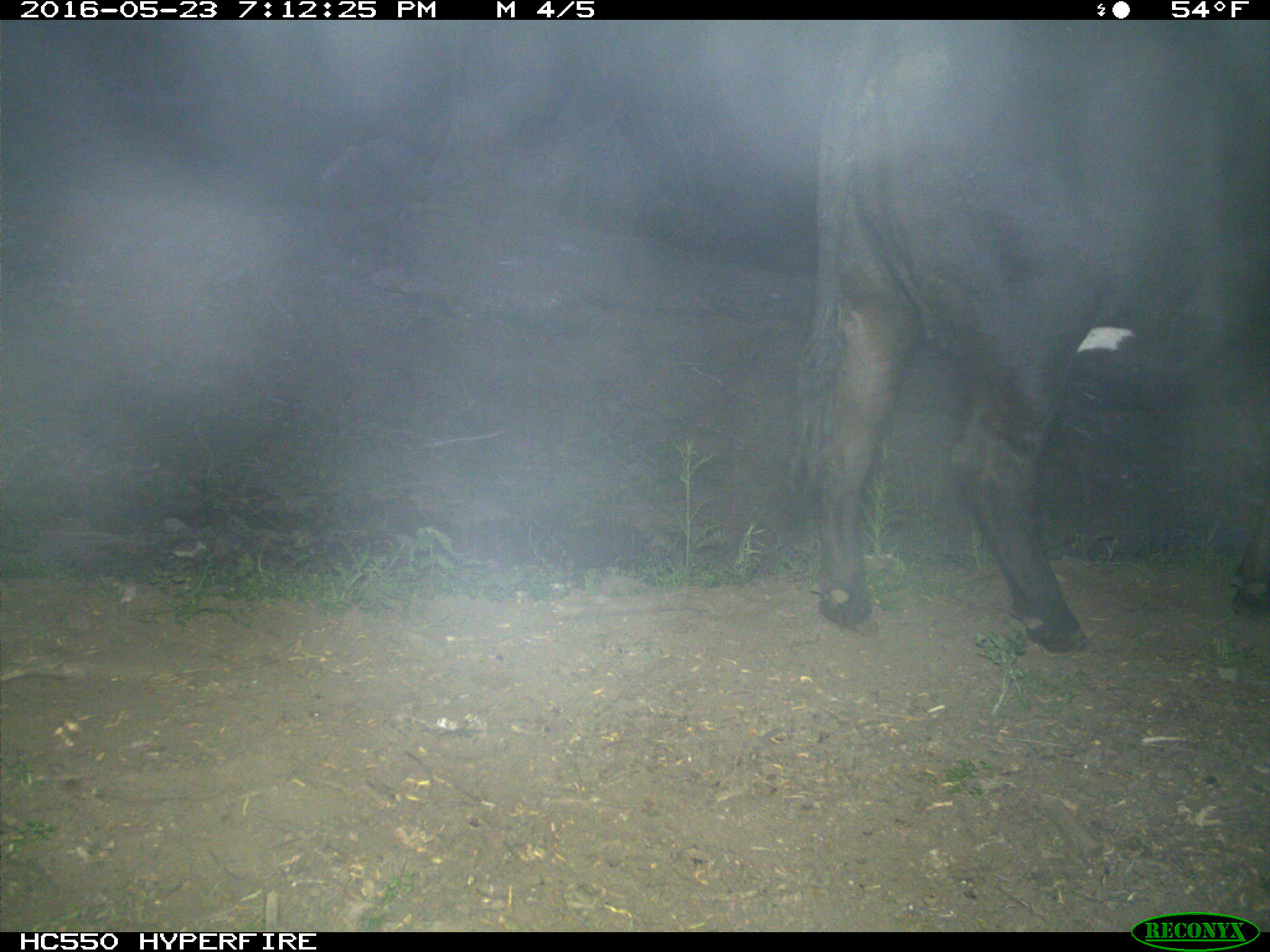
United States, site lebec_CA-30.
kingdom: Animalia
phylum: Chordata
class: Mammalia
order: Artiodactyla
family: Bovidae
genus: Bos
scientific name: Bos taurus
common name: domestic cow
Bos taurus (domestic cow).